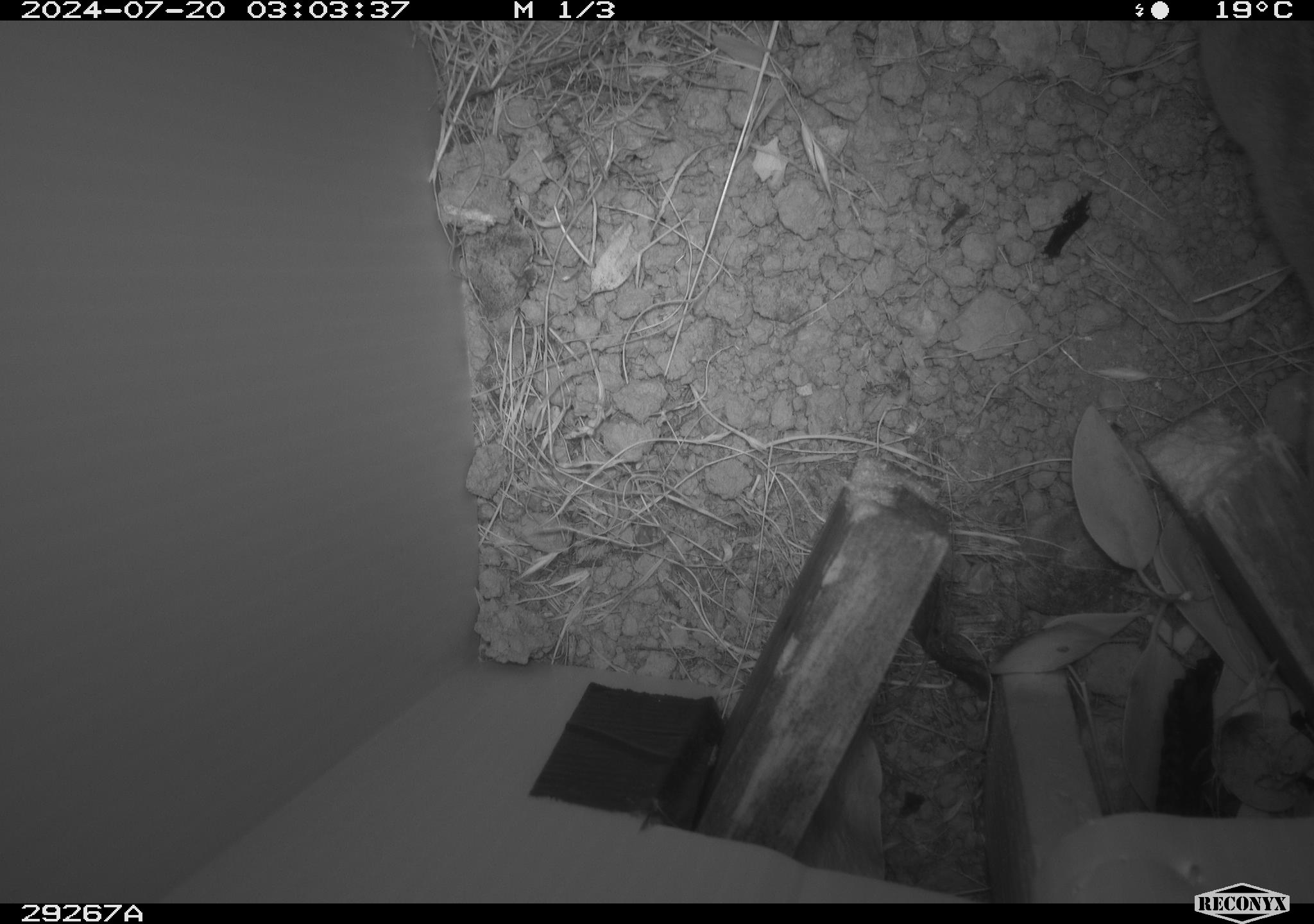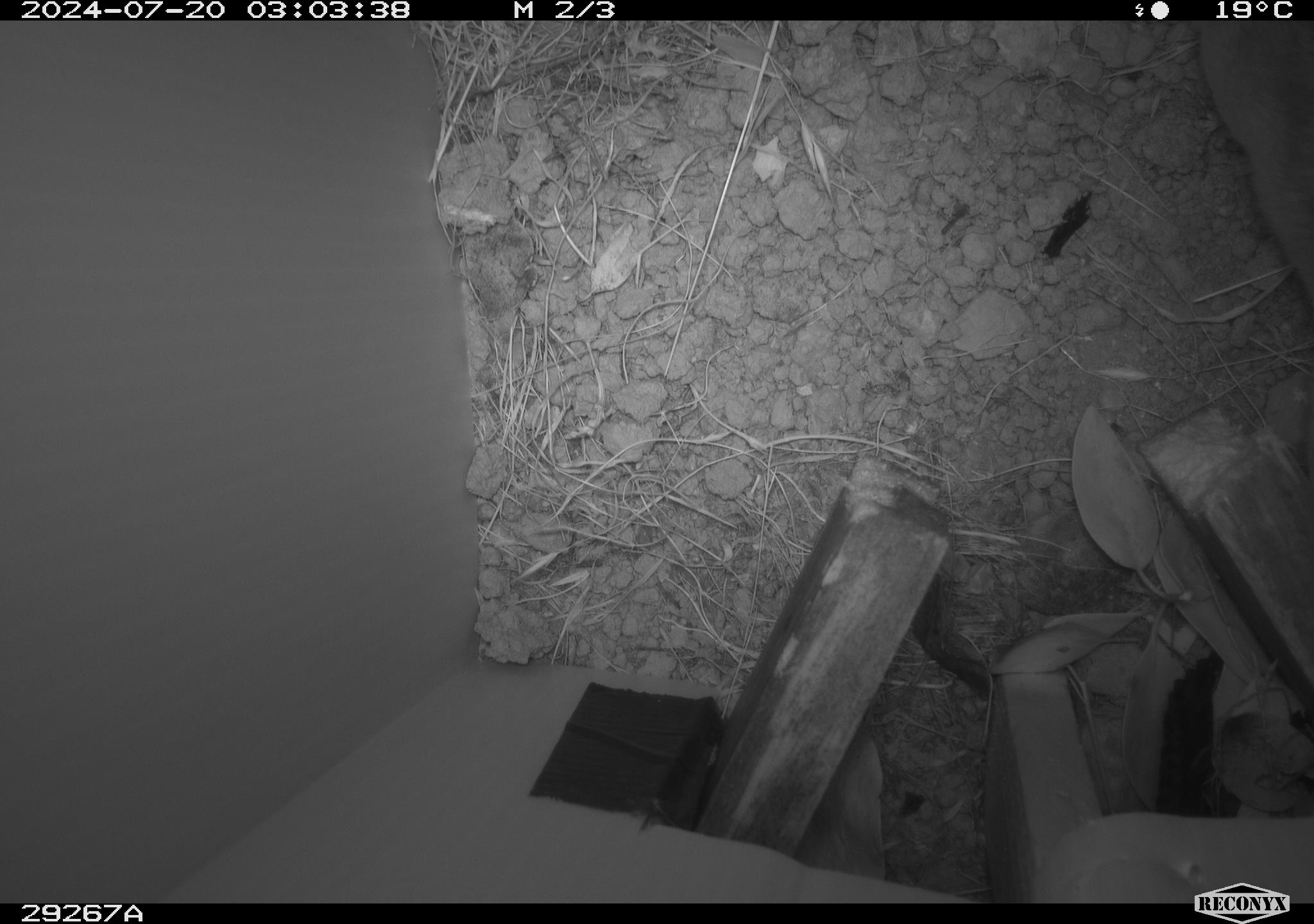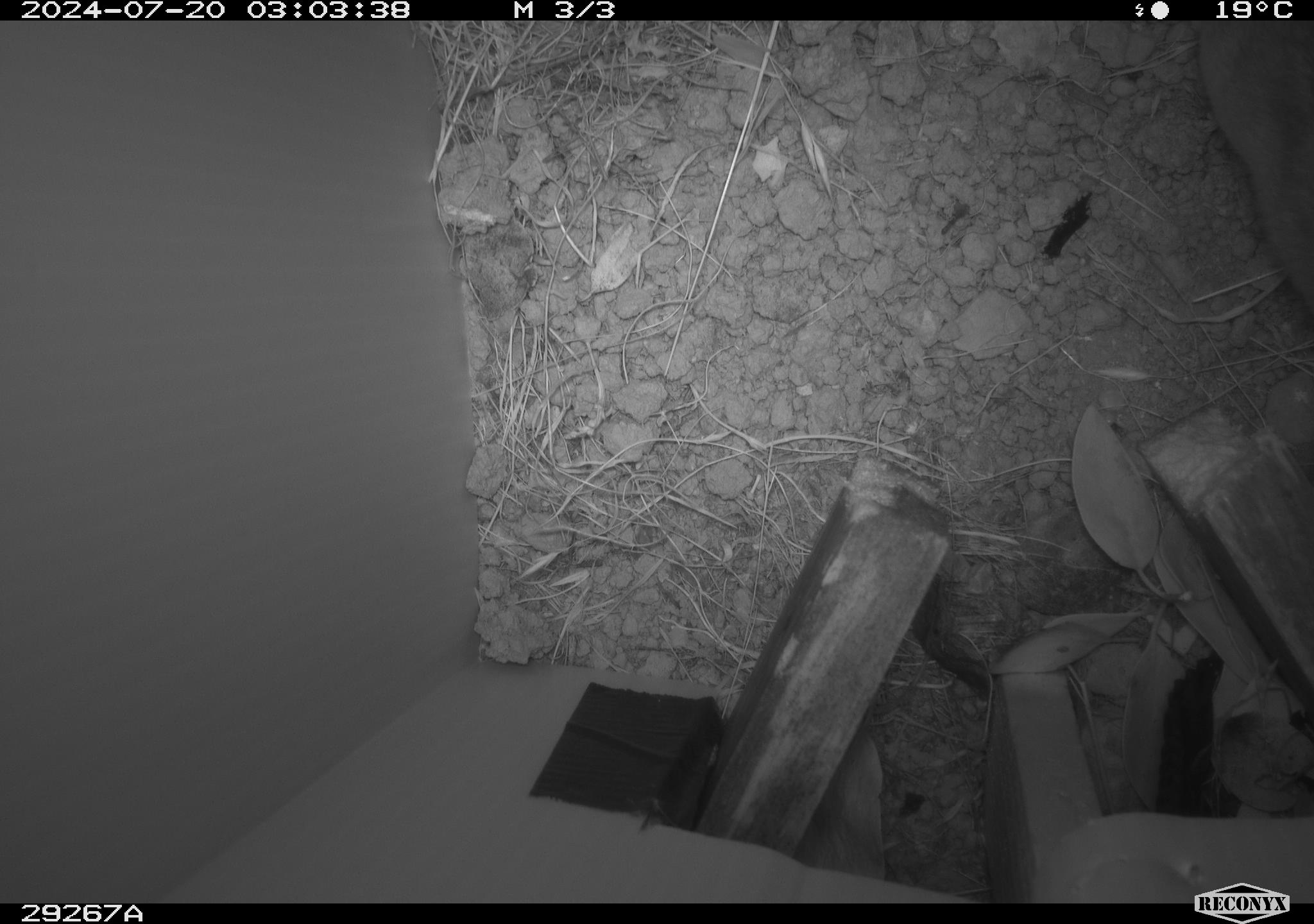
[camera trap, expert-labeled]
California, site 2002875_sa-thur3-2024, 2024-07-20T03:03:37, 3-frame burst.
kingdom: Animalia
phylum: Chordata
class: Mammalia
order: Rodentia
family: Cricetidae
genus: Neotoma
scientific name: Neotoma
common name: pack rat or woodrat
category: neotoma species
Neotoma species (pack rat or woodrat) (Neotoma).